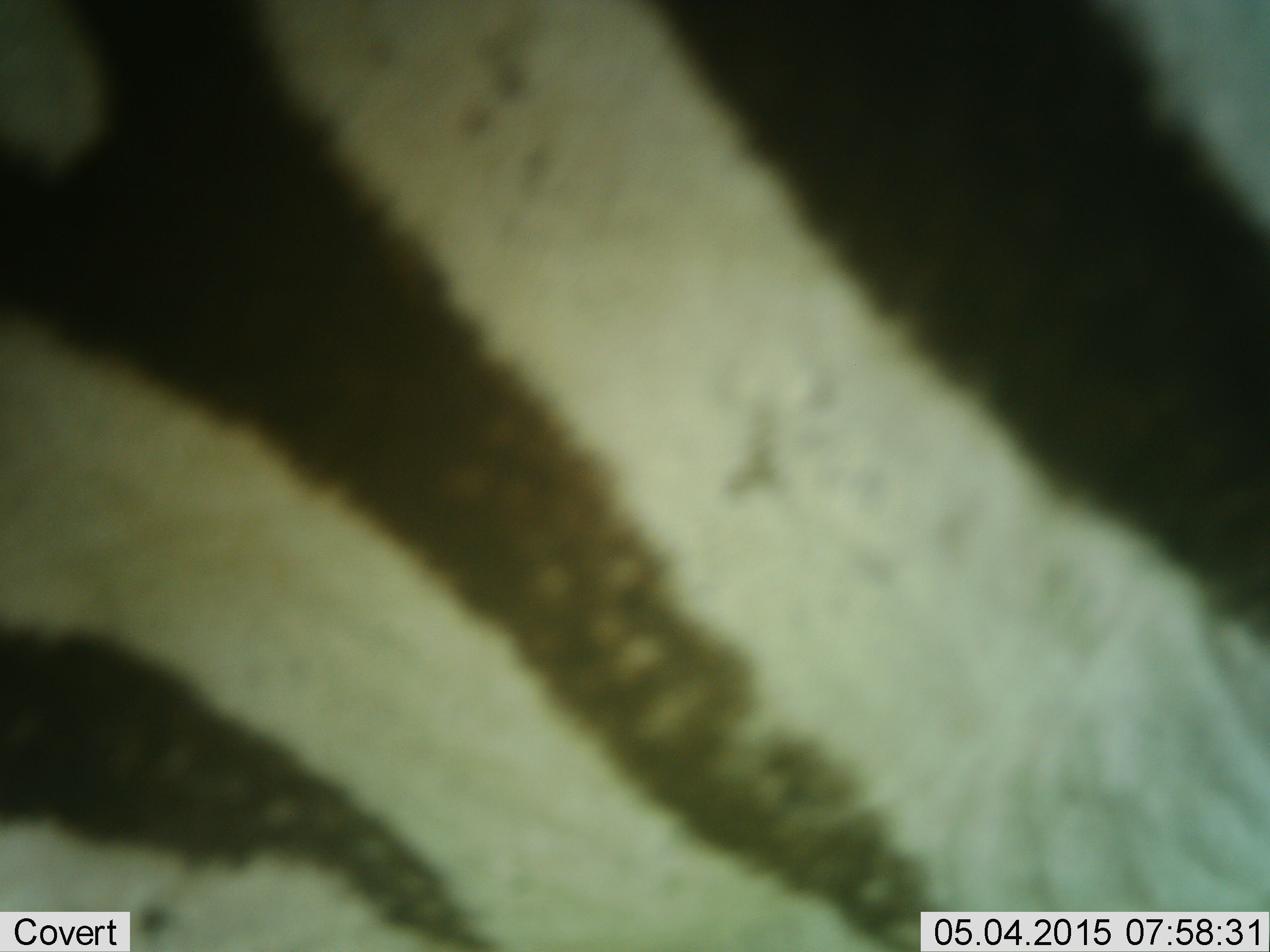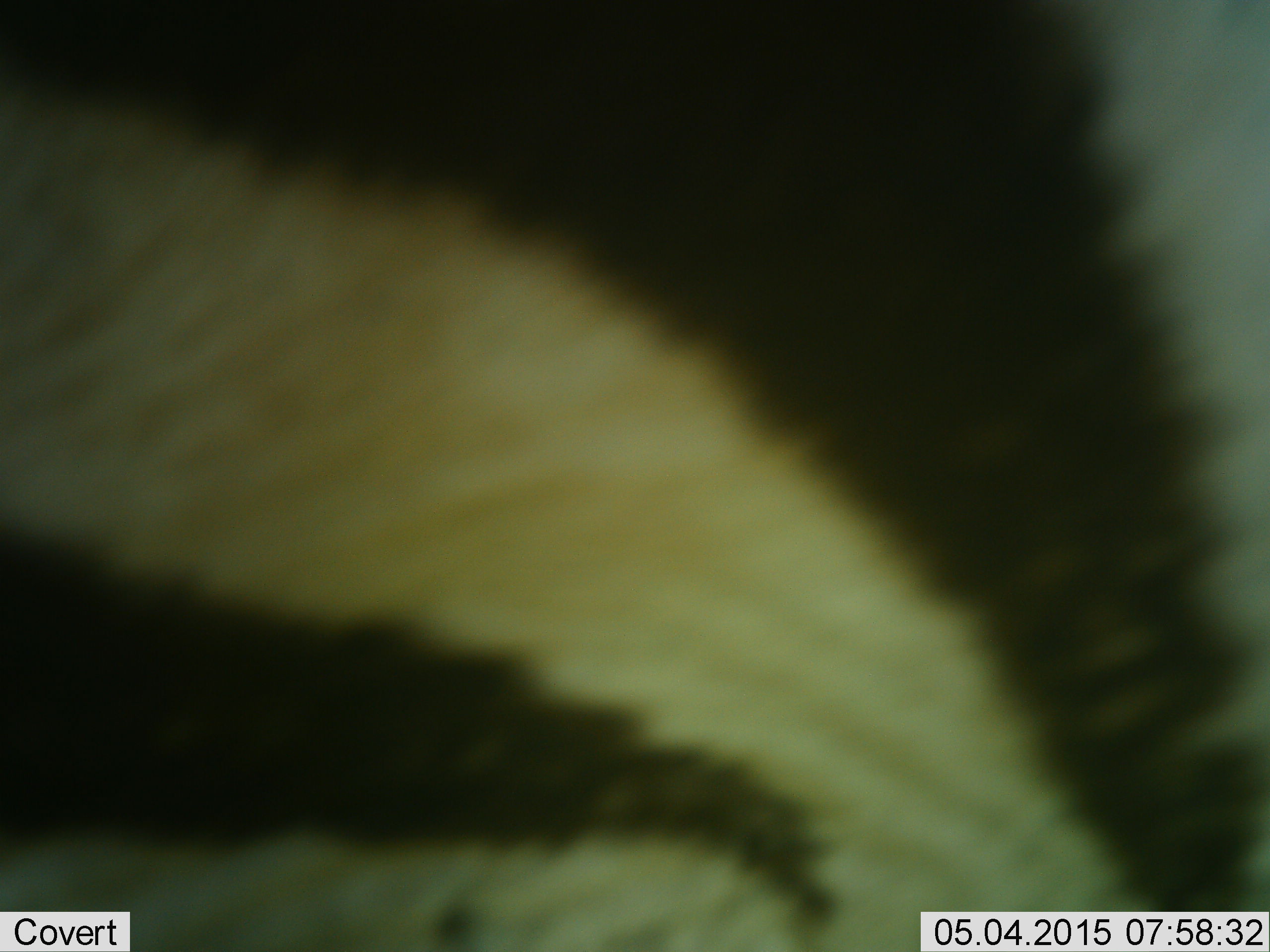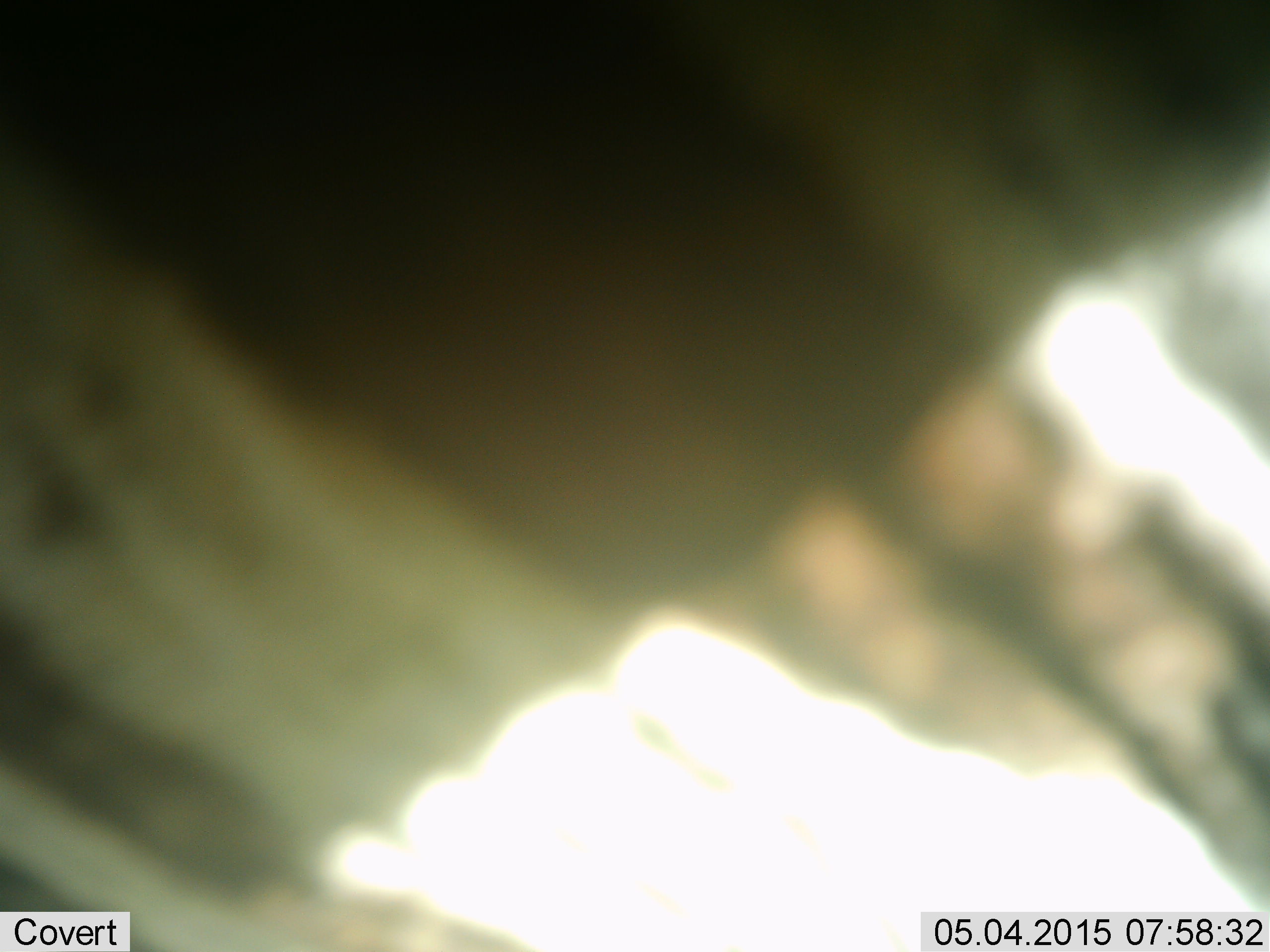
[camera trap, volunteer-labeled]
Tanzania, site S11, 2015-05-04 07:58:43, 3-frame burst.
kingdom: Animalia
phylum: Chordata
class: Mammalia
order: Perissodactyla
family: Equidae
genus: Equus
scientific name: Equus quagga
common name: plains zebra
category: zebra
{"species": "zebra (plains zebra) (Equus quagga)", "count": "1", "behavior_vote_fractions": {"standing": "40%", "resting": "0%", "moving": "60%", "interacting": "0%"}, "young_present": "0%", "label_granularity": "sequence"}